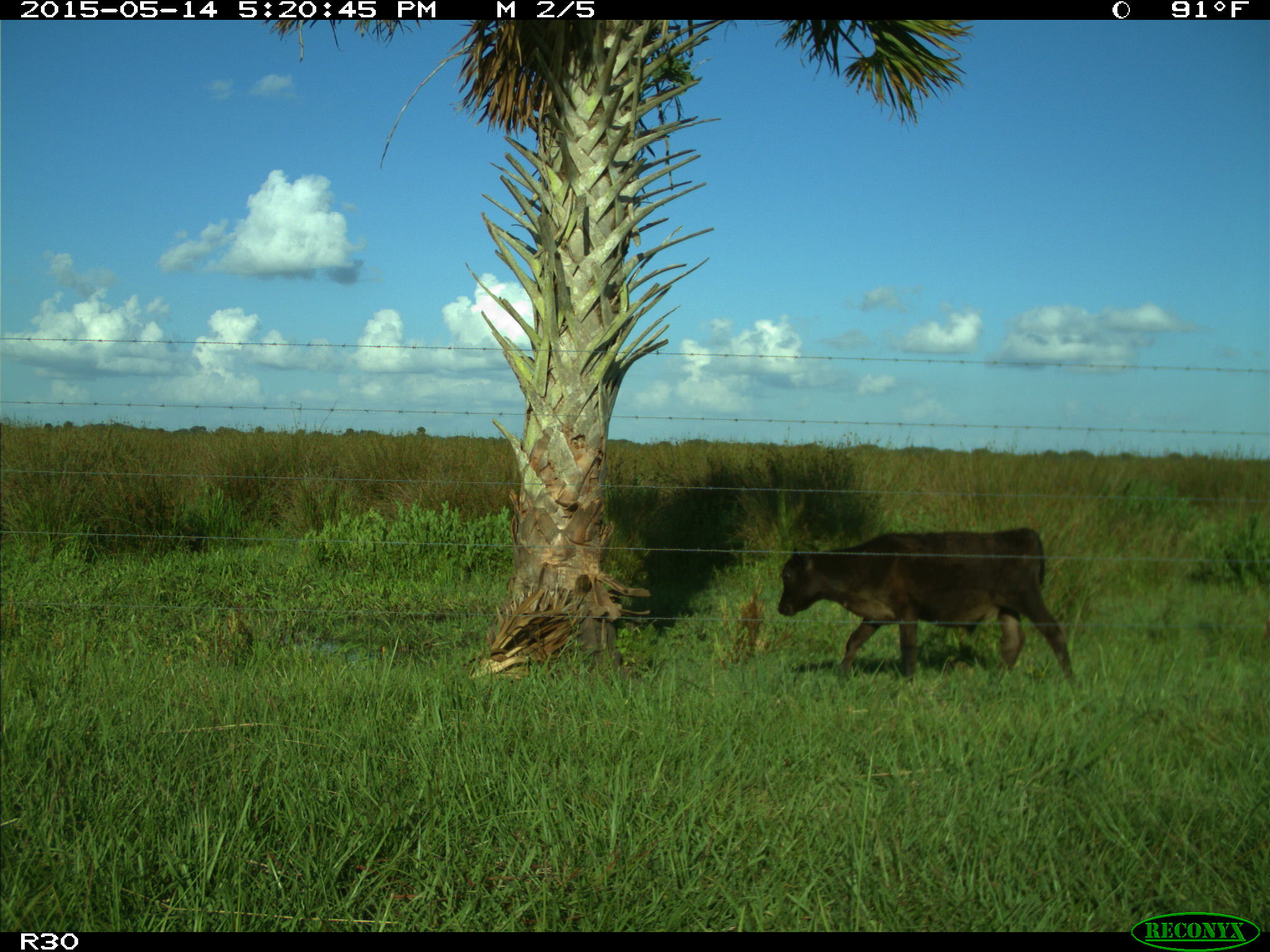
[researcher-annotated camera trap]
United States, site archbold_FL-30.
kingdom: Animalia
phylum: Chordata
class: Mammalia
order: Artiodactyla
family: Bovidae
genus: Bos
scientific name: Bos taurus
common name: domestic cow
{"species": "Bos taurus (domestic cow)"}